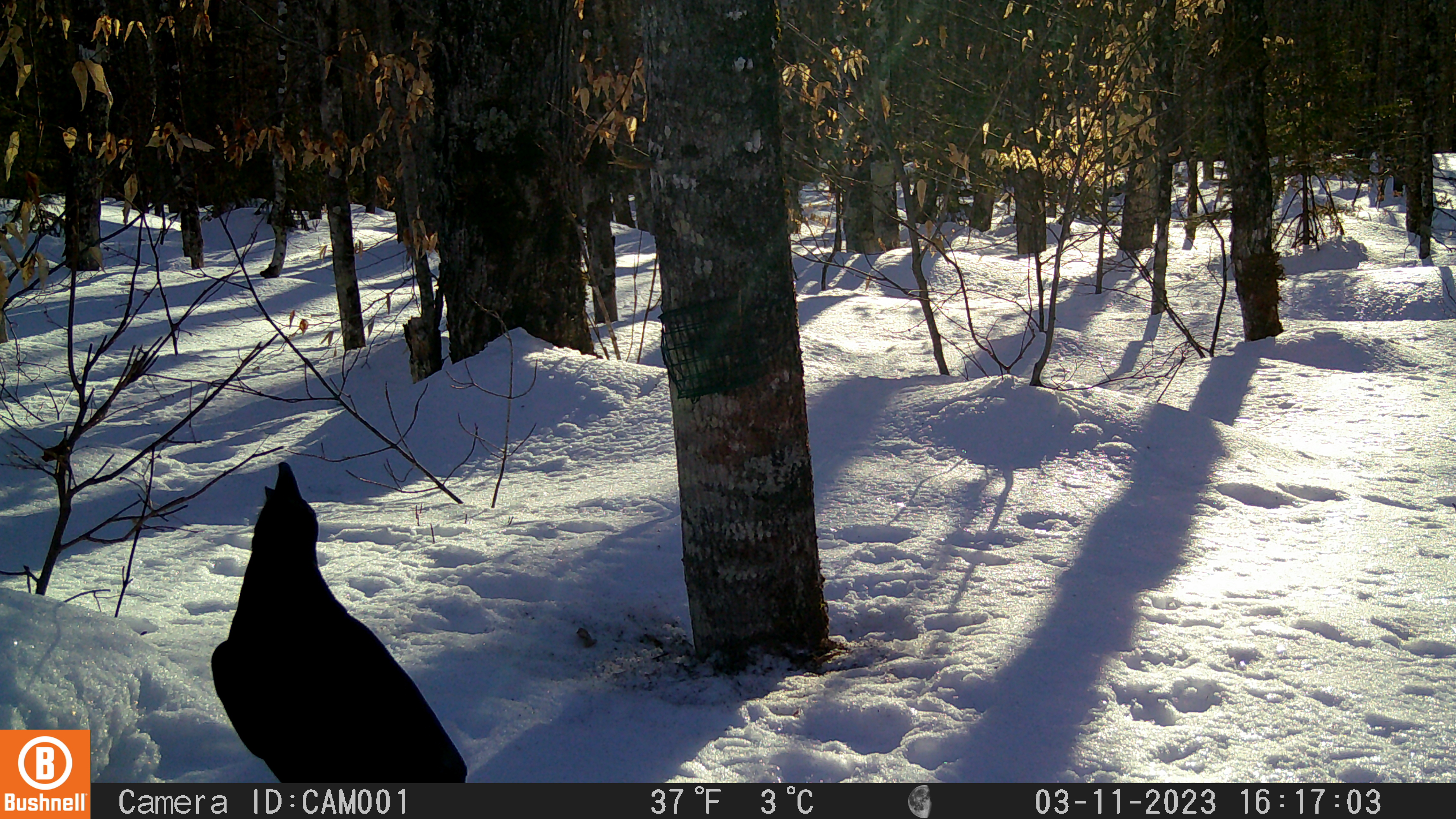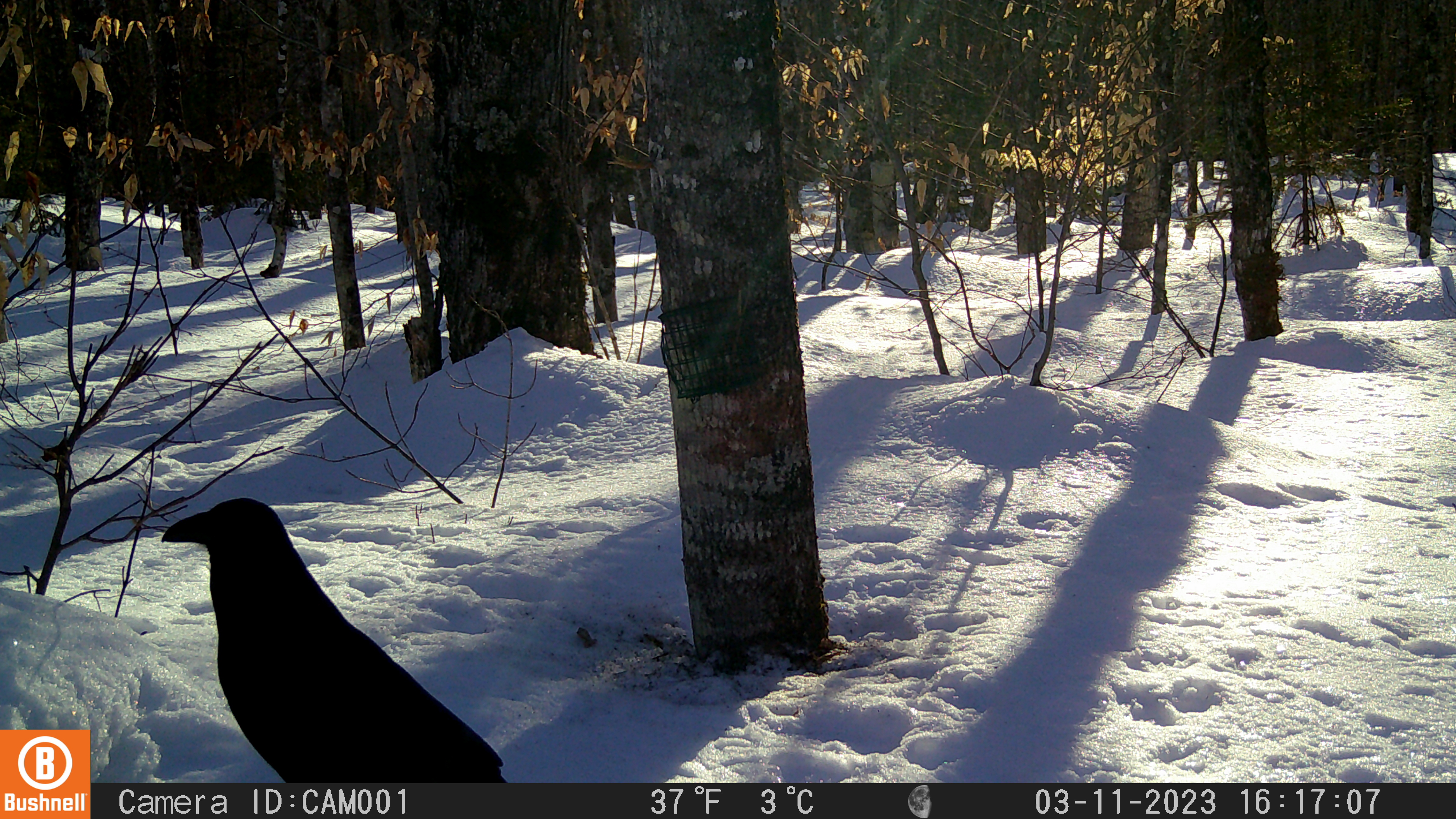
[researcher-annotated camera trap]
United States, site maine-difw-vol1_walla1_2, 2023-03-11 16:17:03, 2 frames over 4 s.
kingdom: Animalia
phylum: Chordata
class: Aves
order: Passeriformes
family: Corvidae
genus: Corvus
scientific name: Corvus corax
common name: common raven